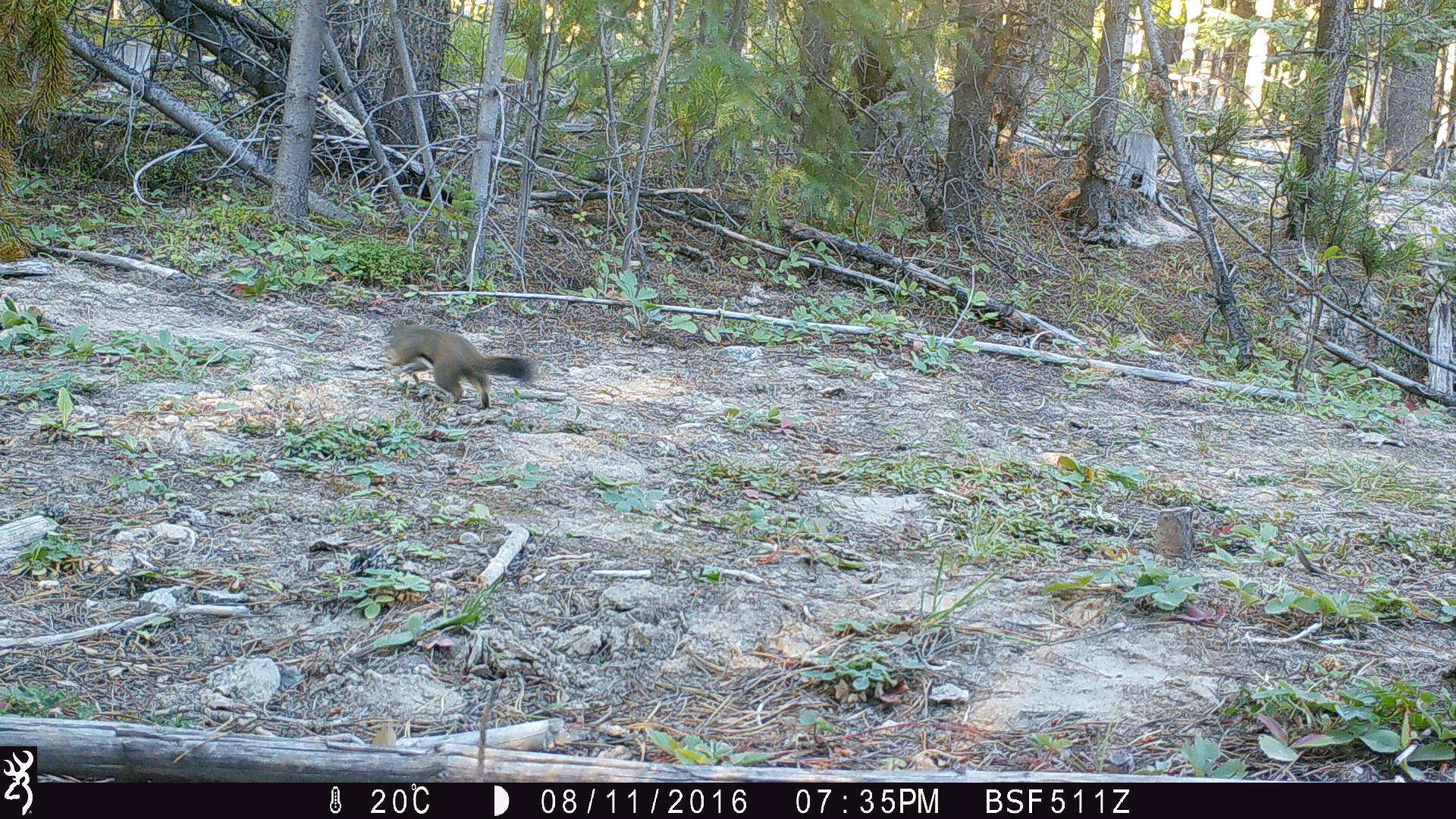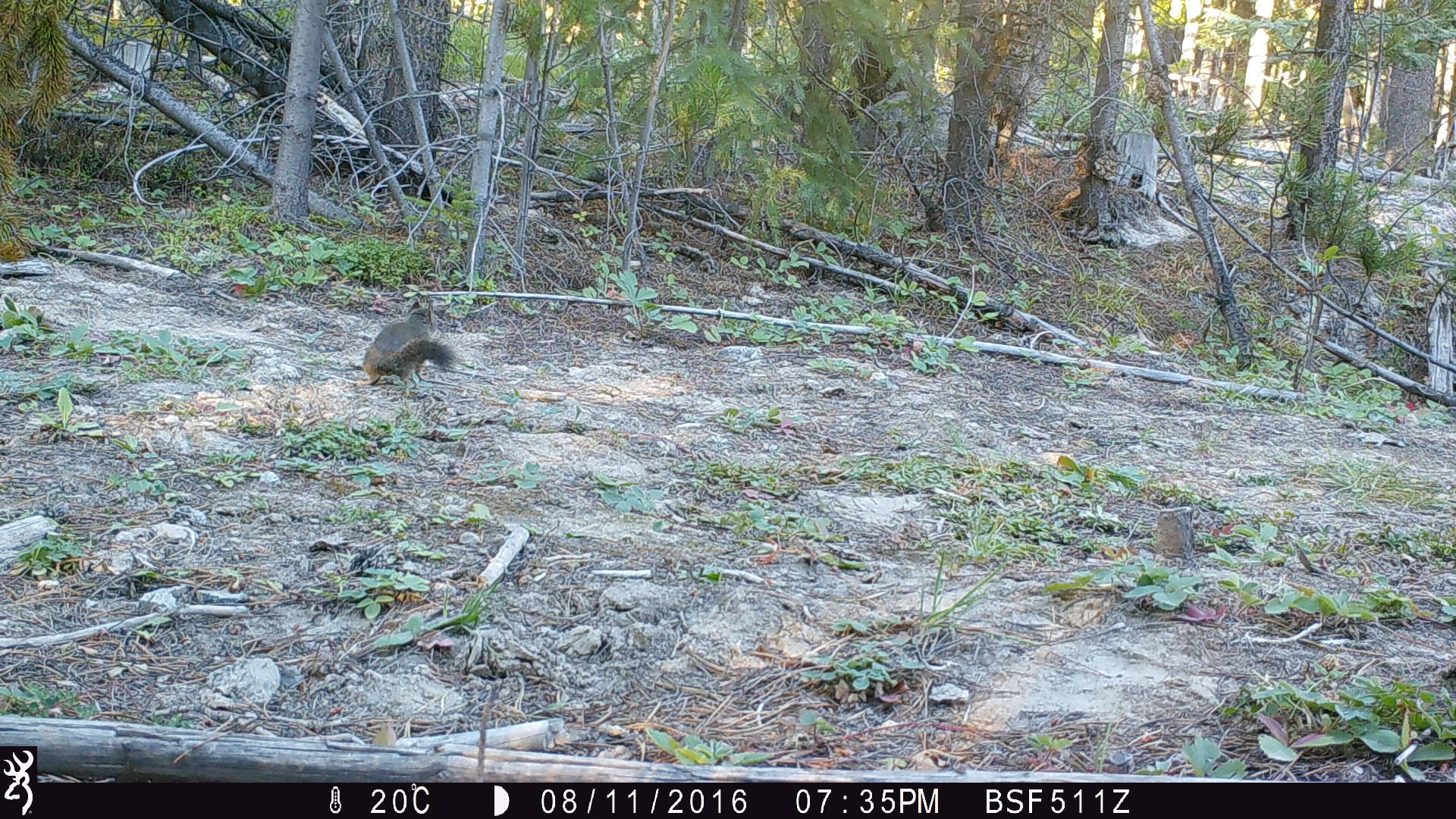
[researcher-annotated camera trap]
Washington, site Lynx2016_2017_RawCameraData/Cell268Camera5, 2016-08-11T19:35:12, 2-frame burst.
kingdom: Animalia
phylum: Chordata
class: Mammalia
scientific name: Mammalia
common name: small mammal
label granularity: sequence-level